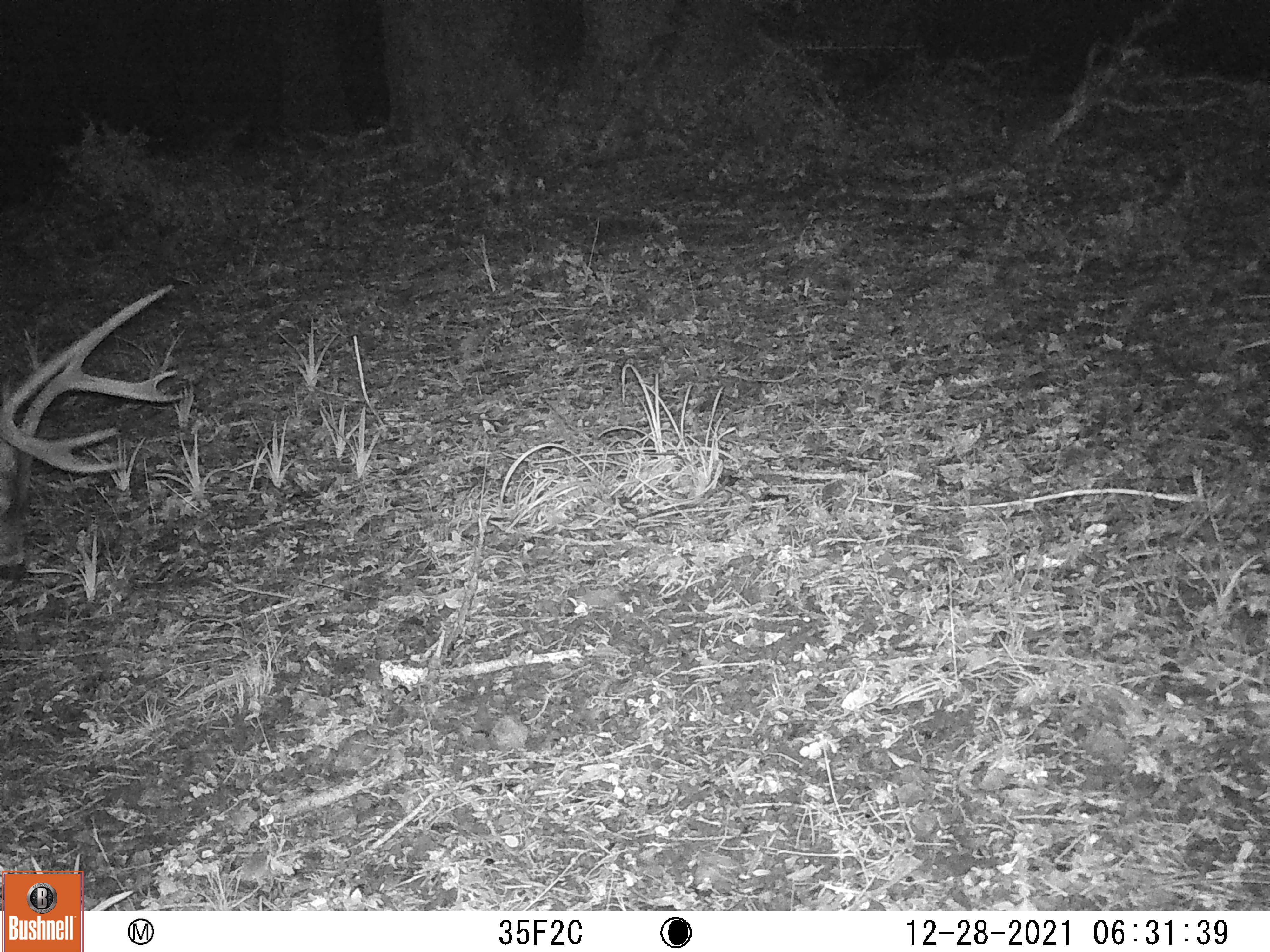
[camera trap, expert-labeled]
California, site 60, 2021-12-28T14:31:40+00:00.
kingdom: Animalia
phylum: Chordata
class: Mammalia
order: Artiodactyla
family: Cervidae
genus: Odocoileus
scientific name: Odocoileus hemionus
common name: mule deer